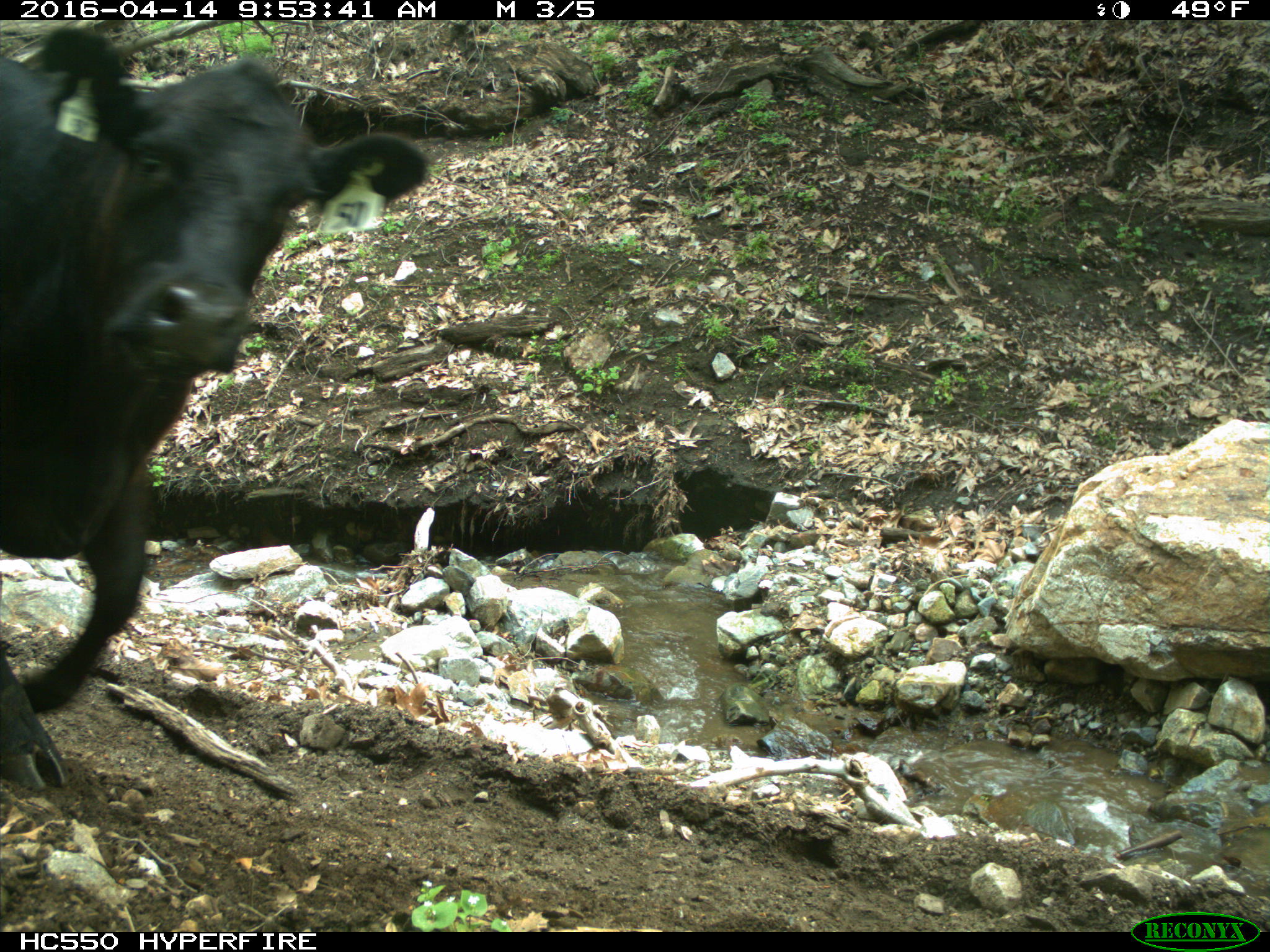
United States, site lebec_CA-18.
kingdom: Animalia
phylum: Chordata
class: Mammalia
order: Artiodactyla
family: Bovidae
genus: Bos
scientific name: Bos taurus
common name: domestic cow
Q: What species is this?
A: Bos taurus (domestic cow).